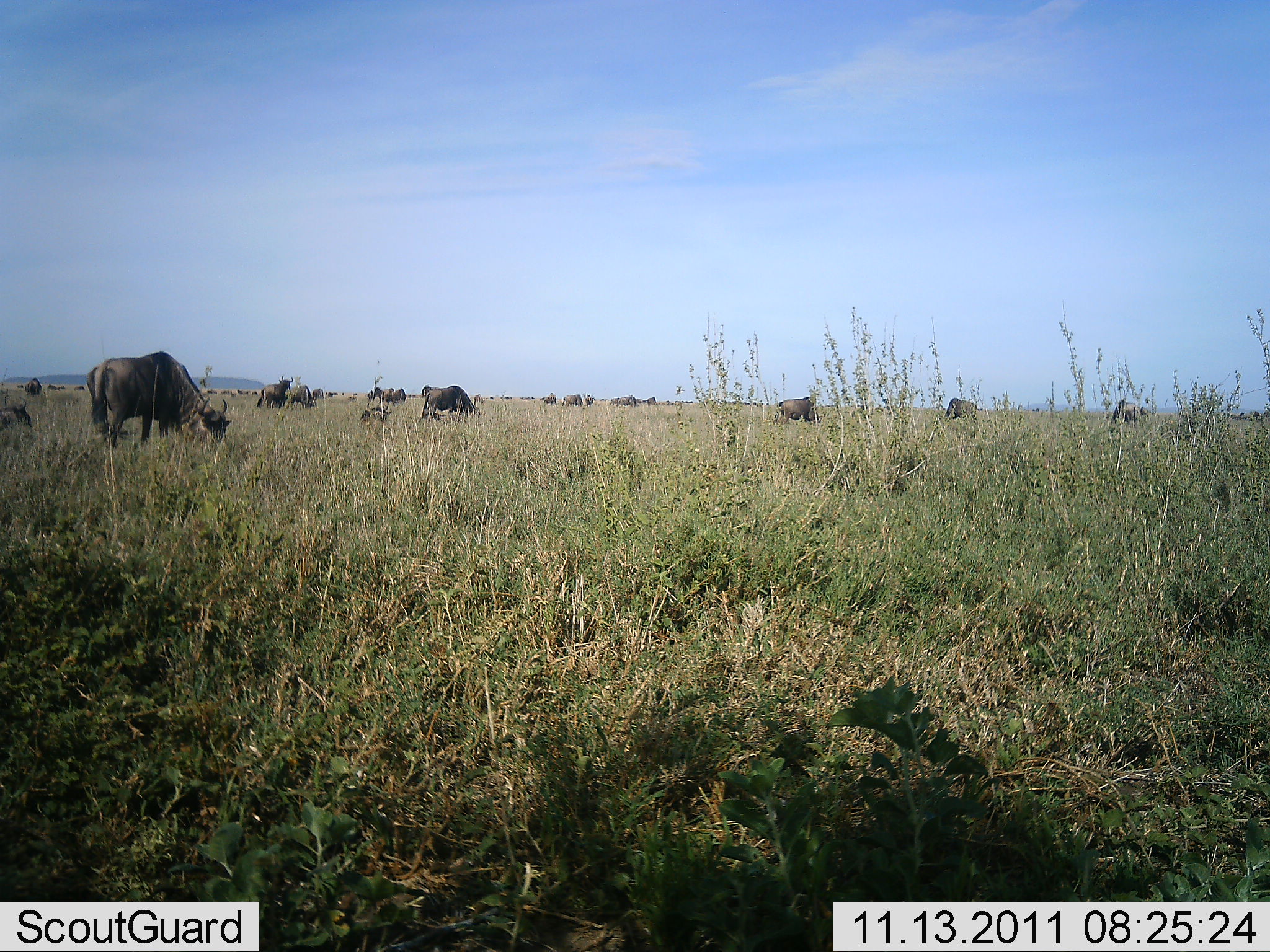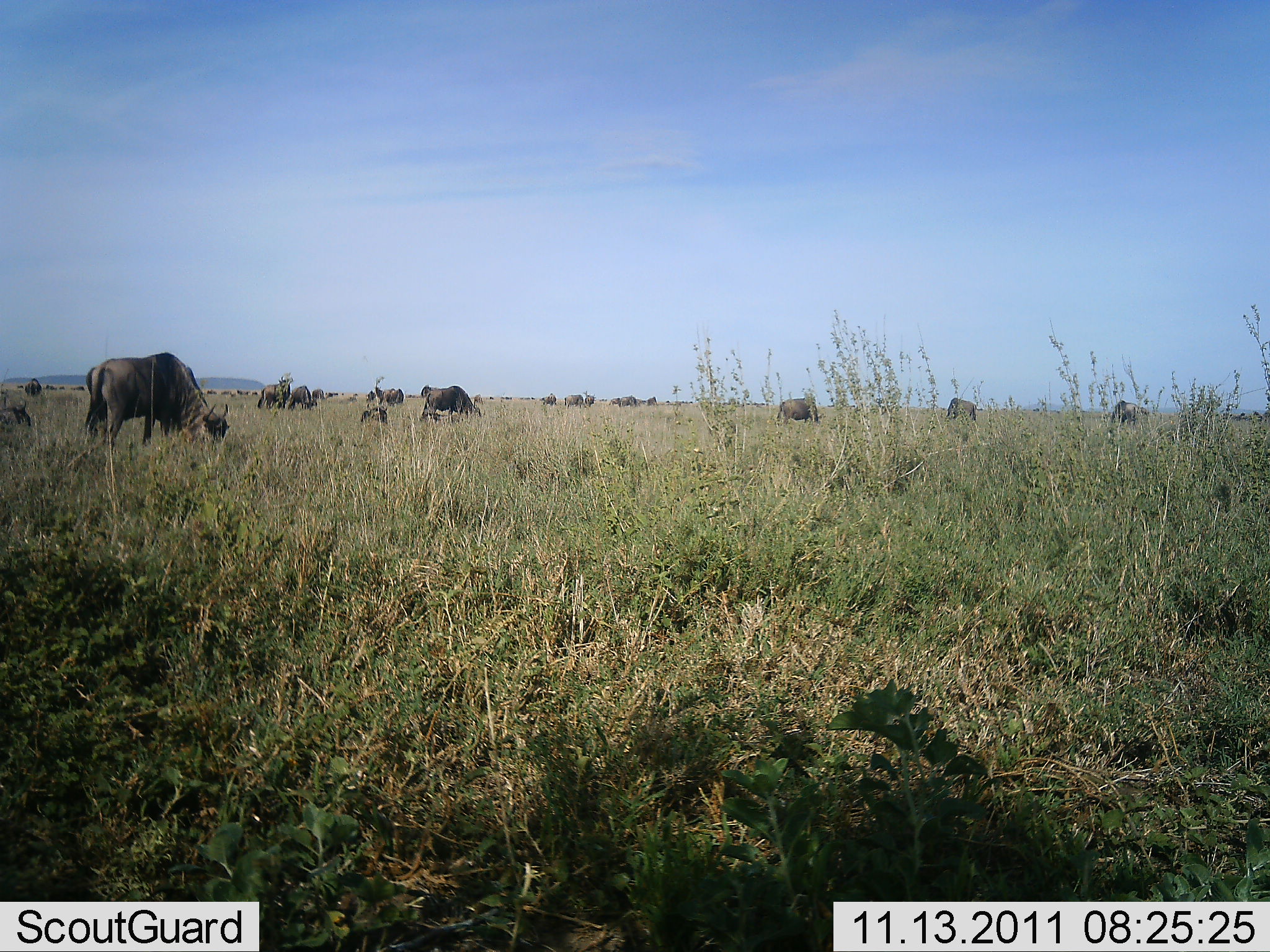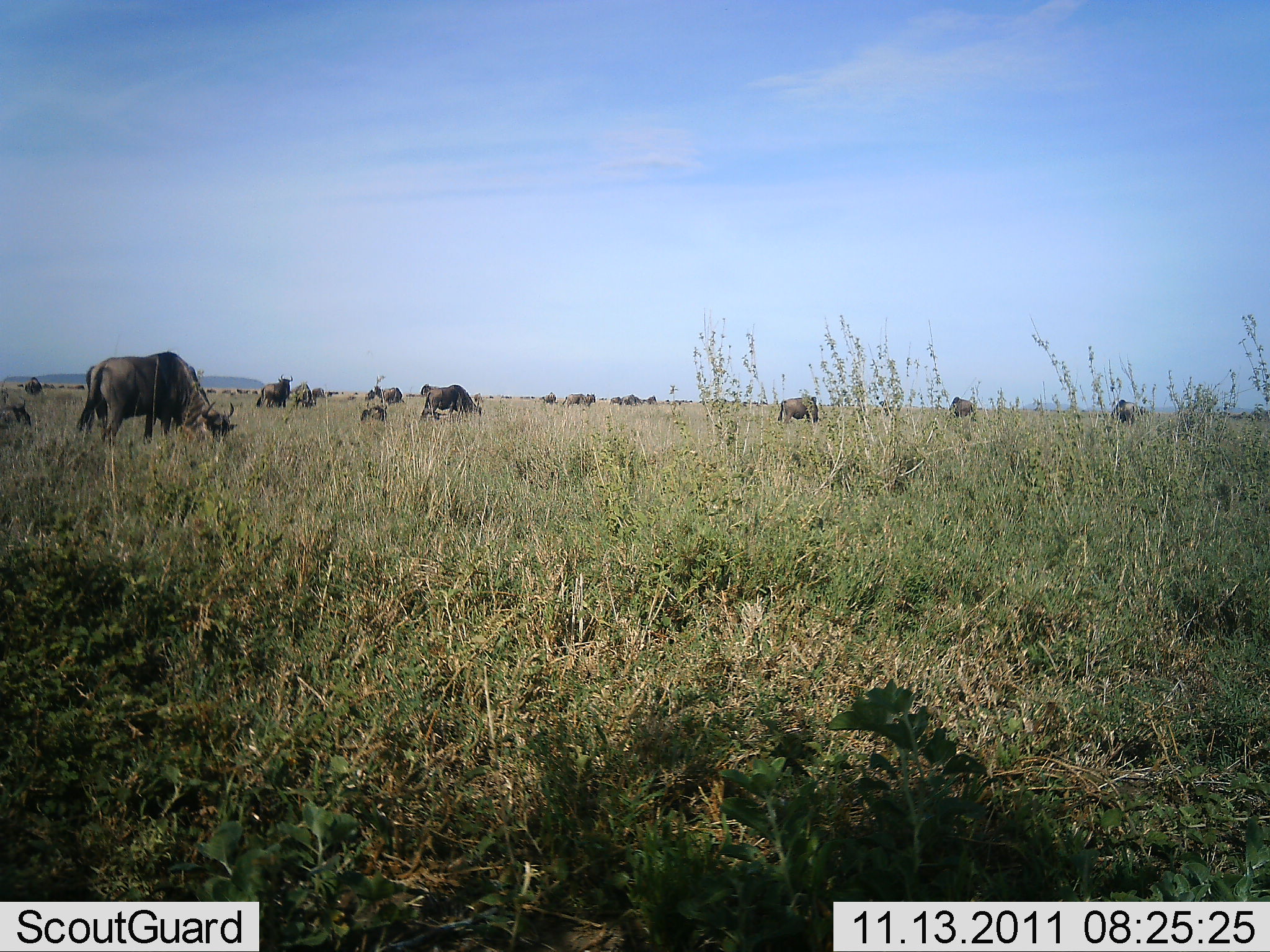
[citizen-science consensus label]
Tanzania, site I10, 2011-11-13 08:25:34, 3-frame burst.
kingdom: Animalia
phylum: Chordata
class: Mammalia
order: Artiodactyla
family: Bovidae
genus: Connochaetes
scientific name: Connochaetes taurinus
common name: blue wildebeest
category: wildebeest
Wildebeest (blue wildebeest) (Connochaetes taurinus), count 11-50. Behavior (volunteer vote fractions): standing 69%, resting 0%, moving 38%, interacting 0%. Young present (vote fraction): 0%. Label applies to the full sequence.